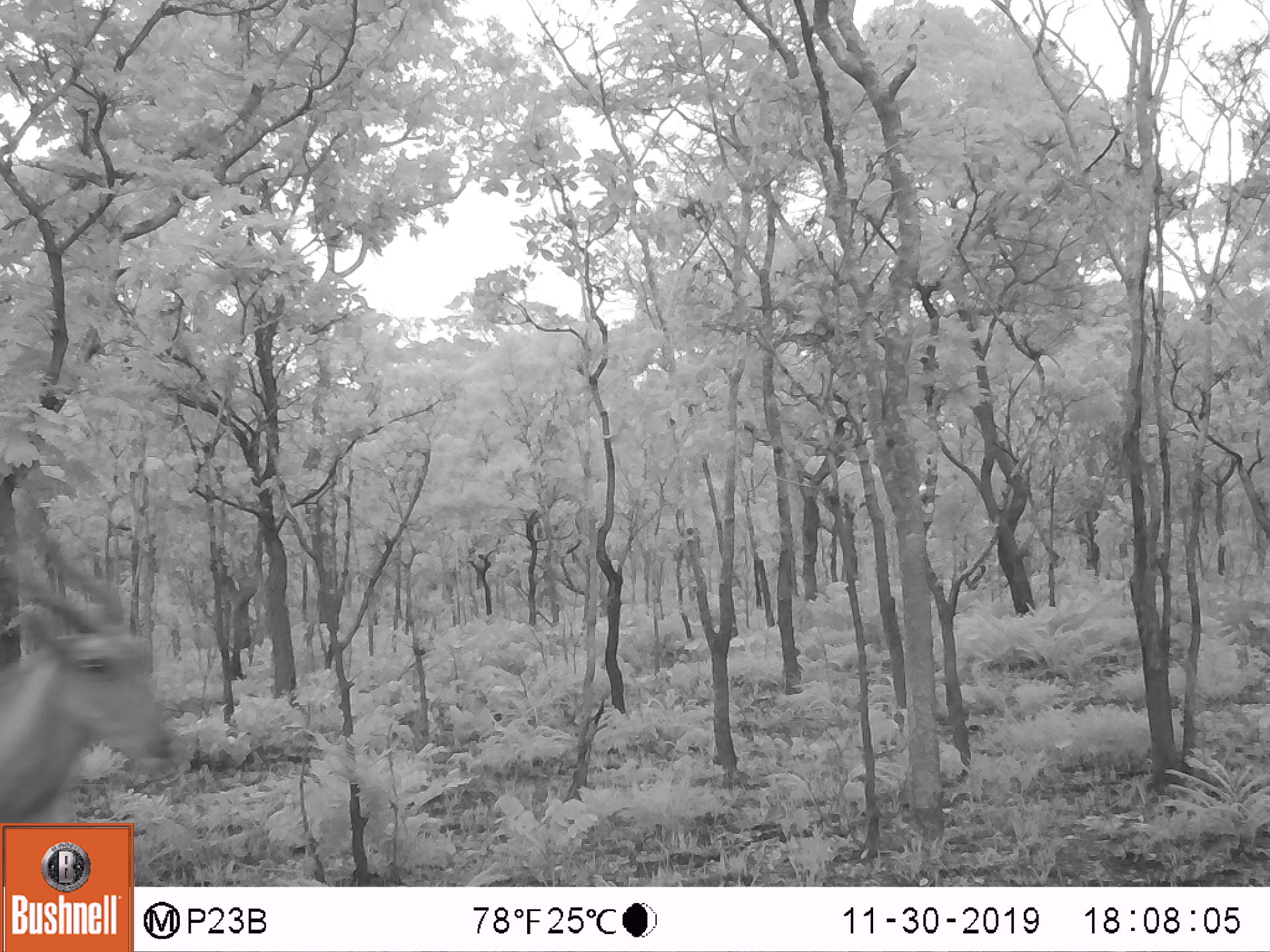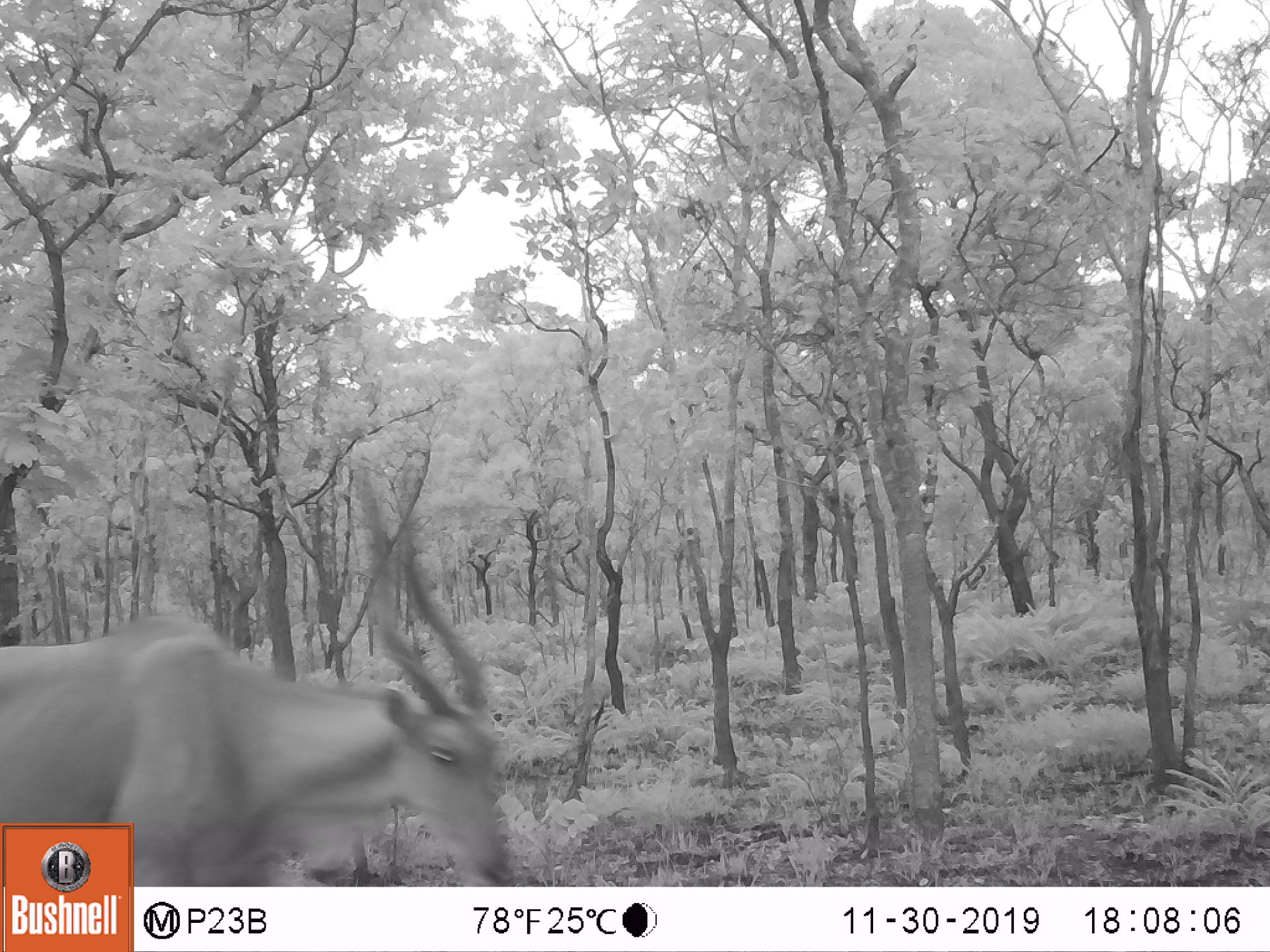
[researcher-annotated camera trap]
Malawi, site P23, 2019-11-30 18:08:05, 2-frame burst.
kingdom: Animalia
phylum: Chordata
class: Mammalia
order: Artiodactyla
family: Bovidae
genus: Tragelaphus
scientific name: Tragelaphus oryx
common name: common eland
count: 1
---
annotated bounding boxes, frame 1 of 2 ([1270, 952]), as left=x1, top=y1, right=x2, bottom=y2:
common eland: left=2, top=481, right=179, bottom=820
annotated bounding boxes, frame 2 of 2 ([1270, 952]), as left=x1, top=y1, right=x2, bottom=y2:
common eland: left=5, top=448, right=506, bottom=816